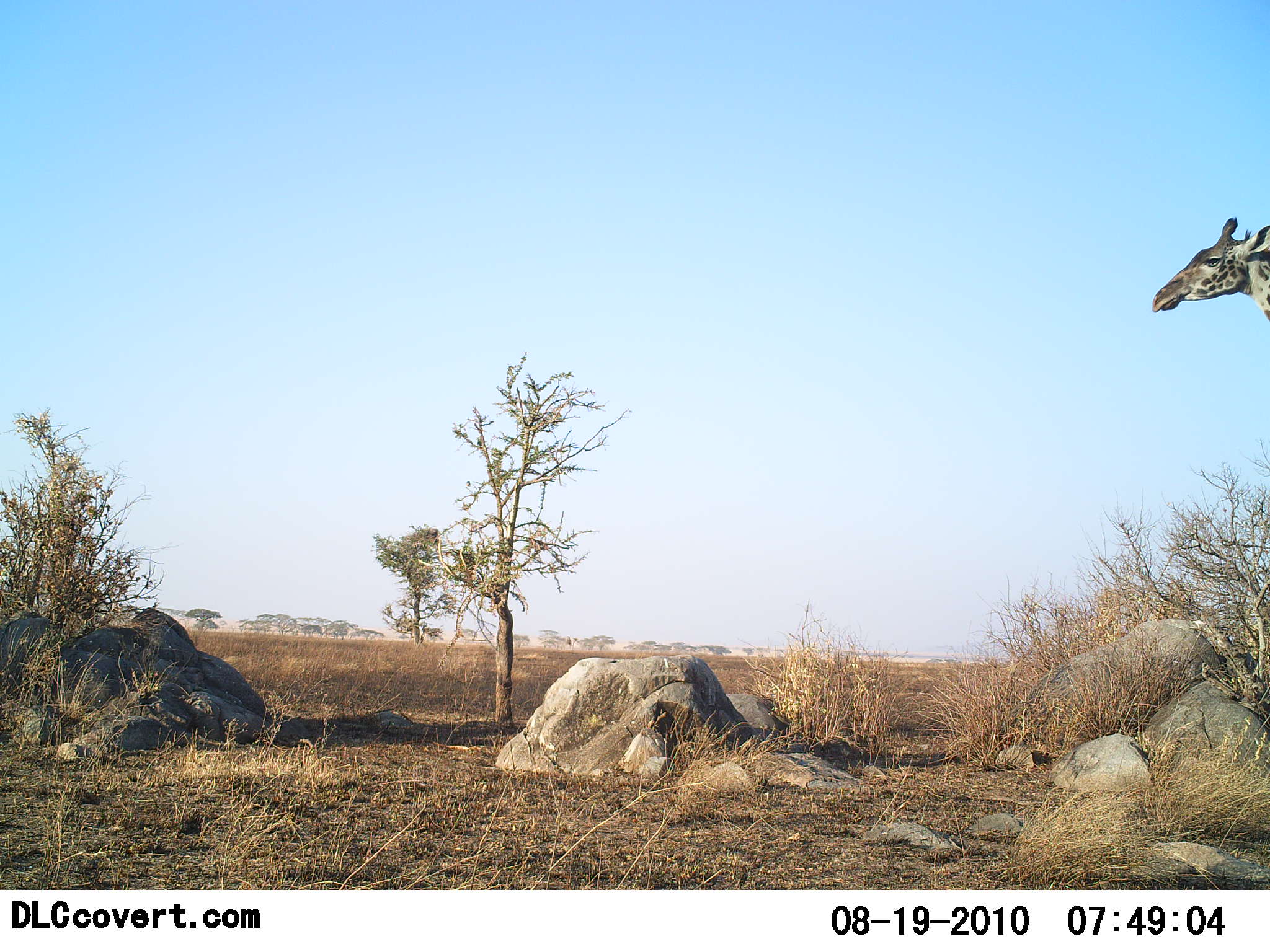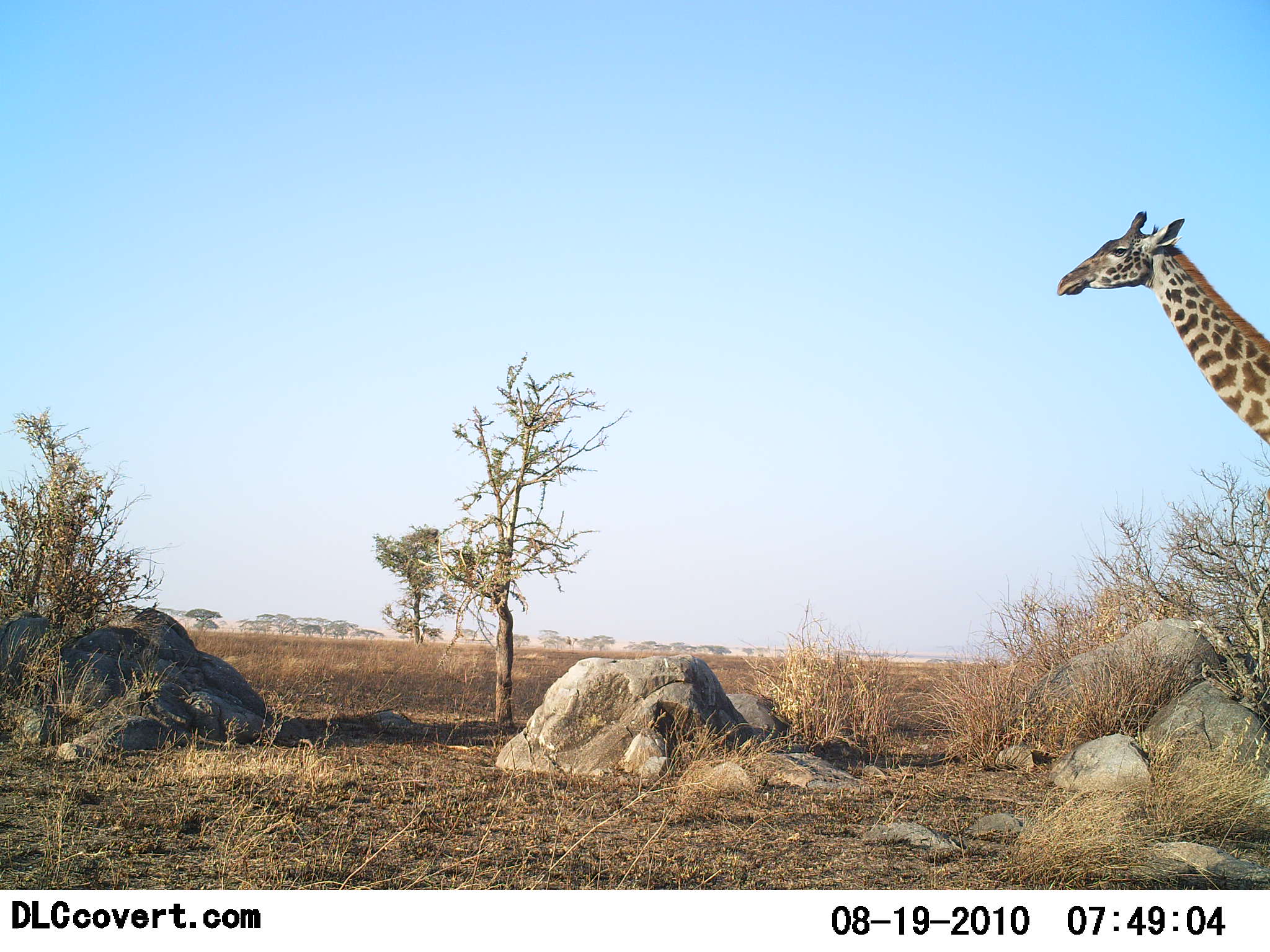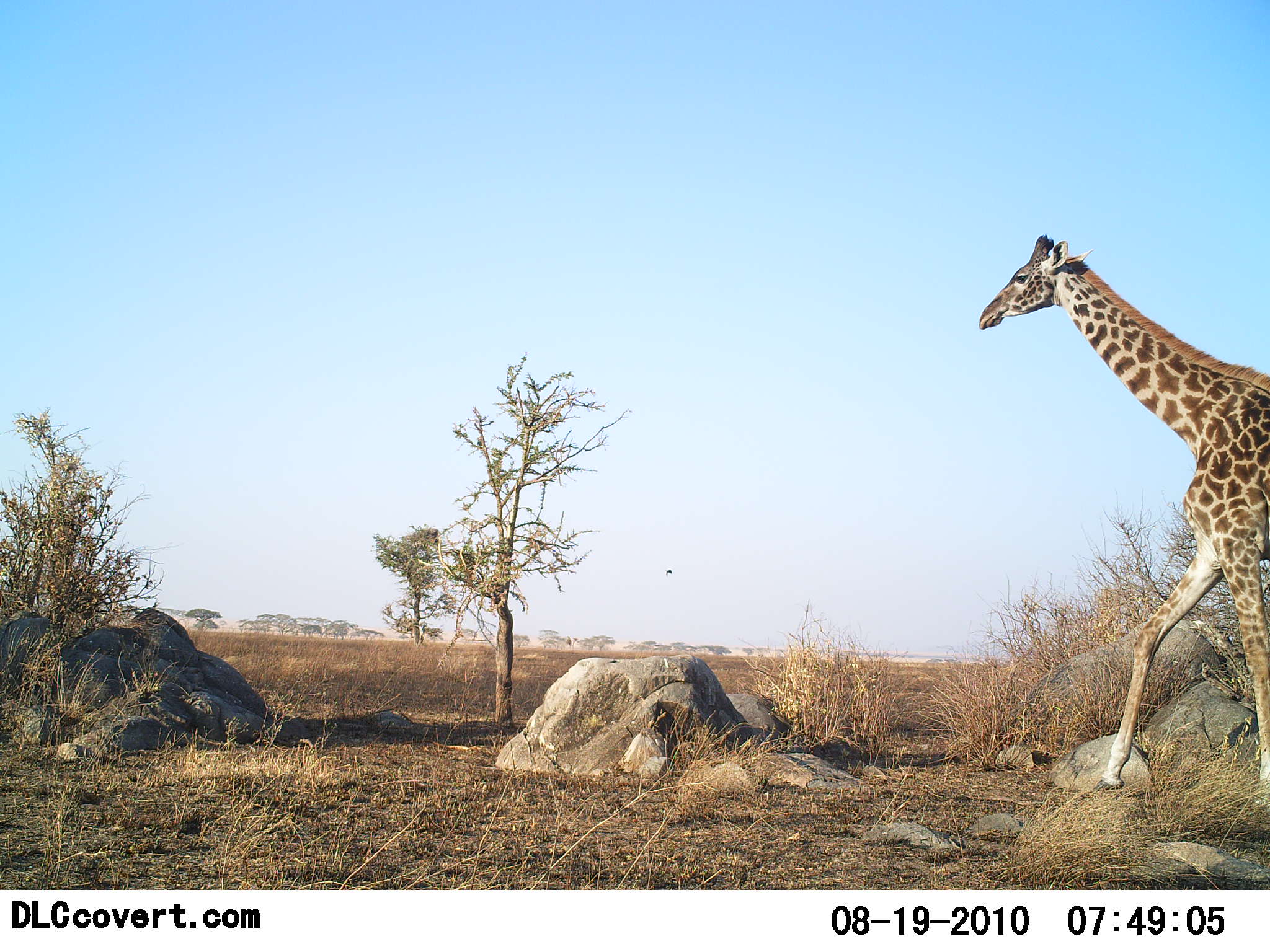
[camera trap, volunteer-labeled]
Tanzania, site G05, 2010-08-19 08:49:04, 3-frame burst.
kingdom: Animalia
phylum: Chordata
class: Mammalia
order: Artiodactyla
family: Giraffidae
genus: Giraffa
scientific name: Giraffa camelopardalis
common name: giraffe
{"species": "giraffe (Giraffa camelopardalis)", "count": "1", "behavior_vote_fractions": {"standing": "19%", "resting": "0%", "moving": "88%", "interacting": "0%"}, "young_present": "0%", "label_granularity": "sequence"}